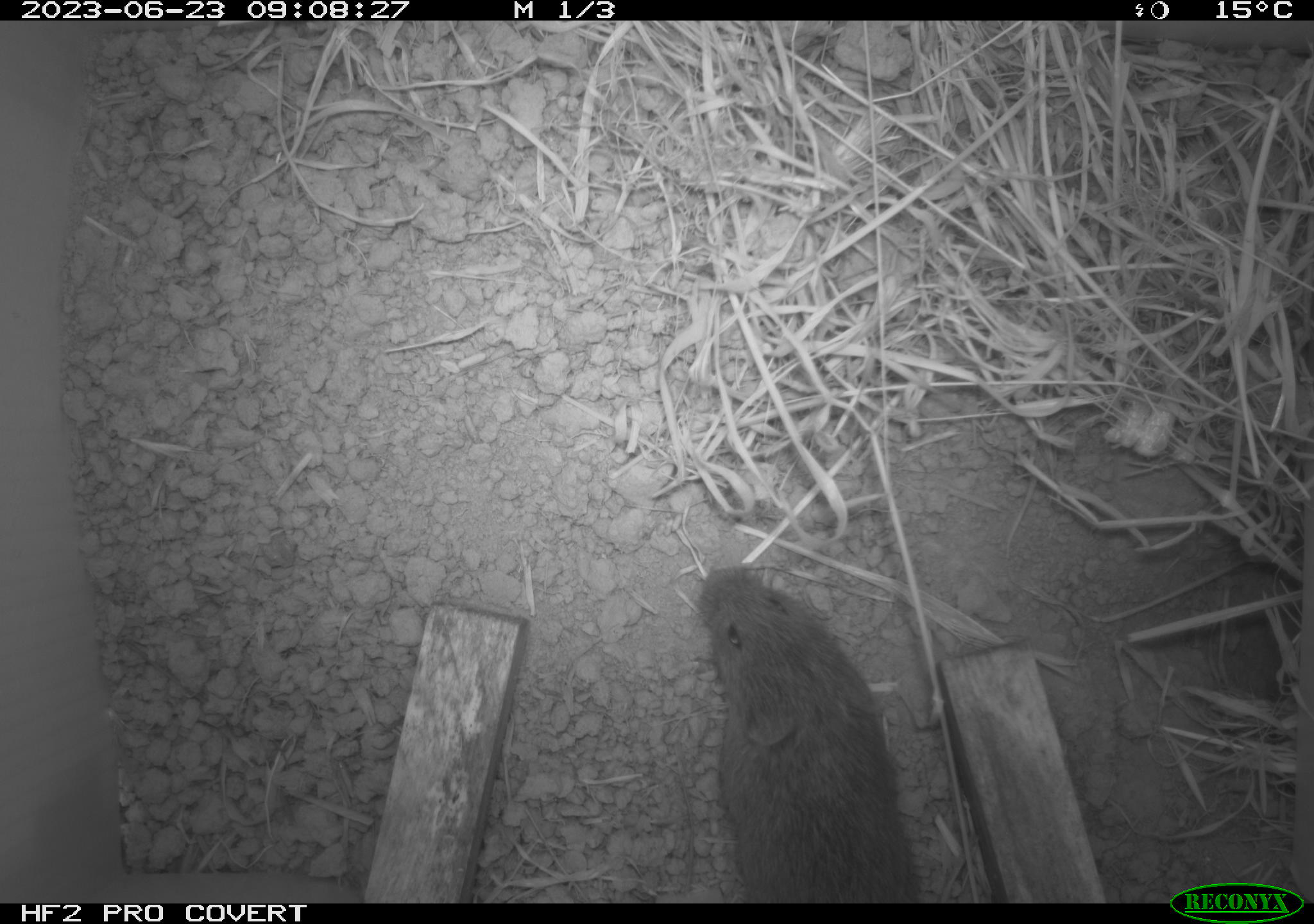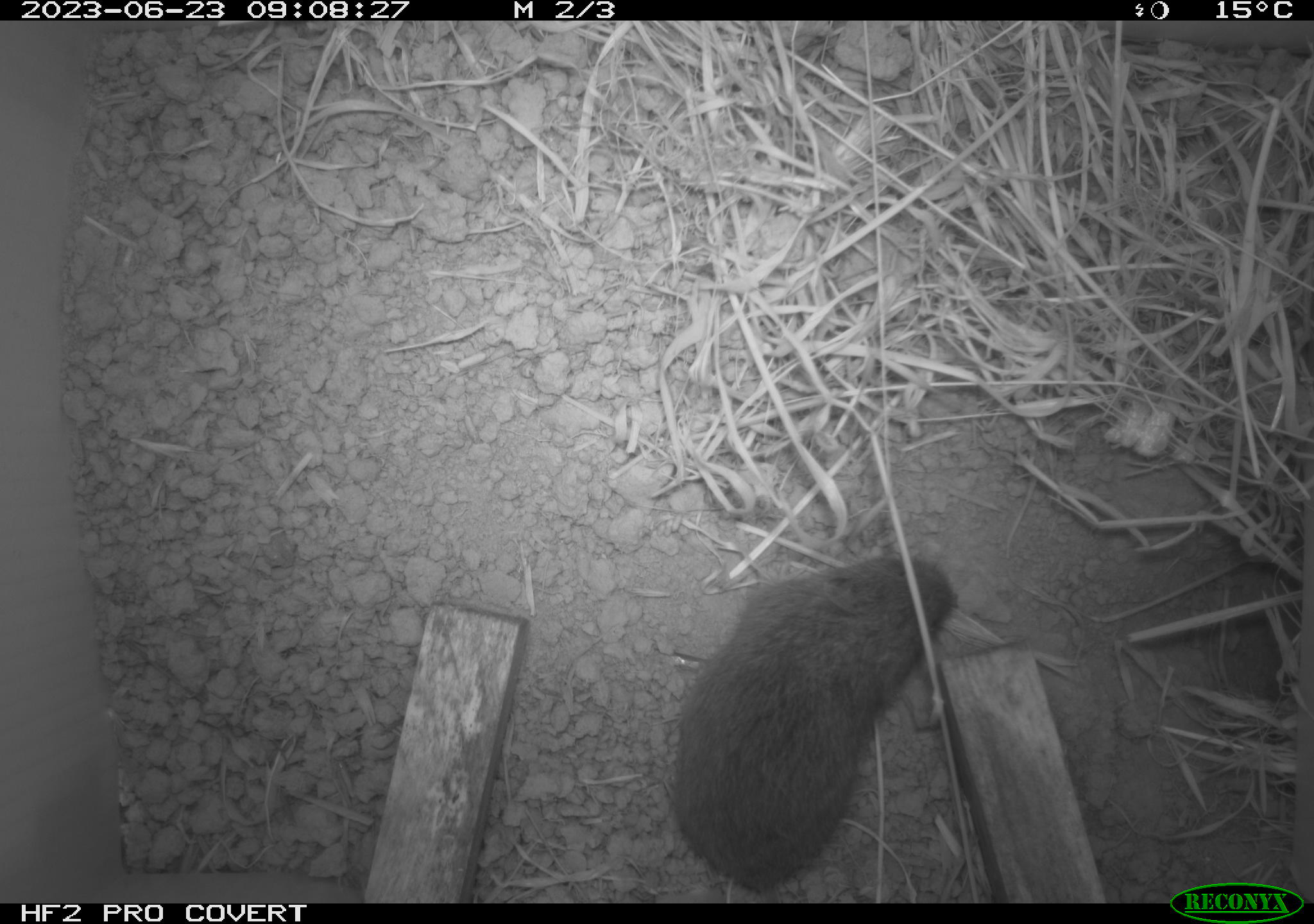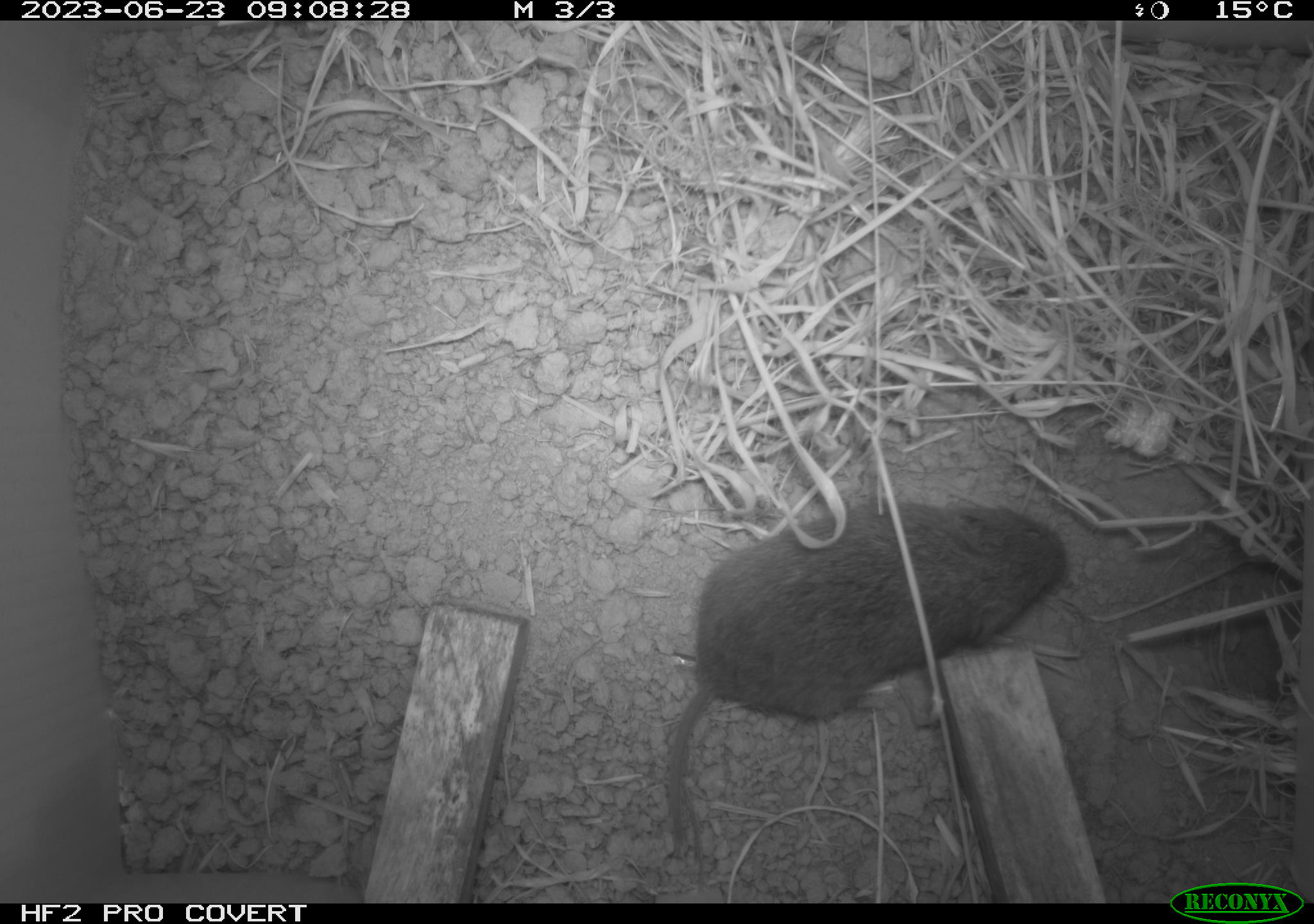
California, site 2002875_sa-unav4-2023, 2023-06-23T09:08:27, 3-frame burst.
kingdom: Animalia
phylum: Chordata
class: Mammalia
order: Rodentia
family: Cricetidae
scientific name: Arvicolinae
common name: voles, lemmings, and muskrats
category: arvicolinae subfamily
Arvicolinae subfamily (voles, lemmings, and muskrats) (Arvicolinae).